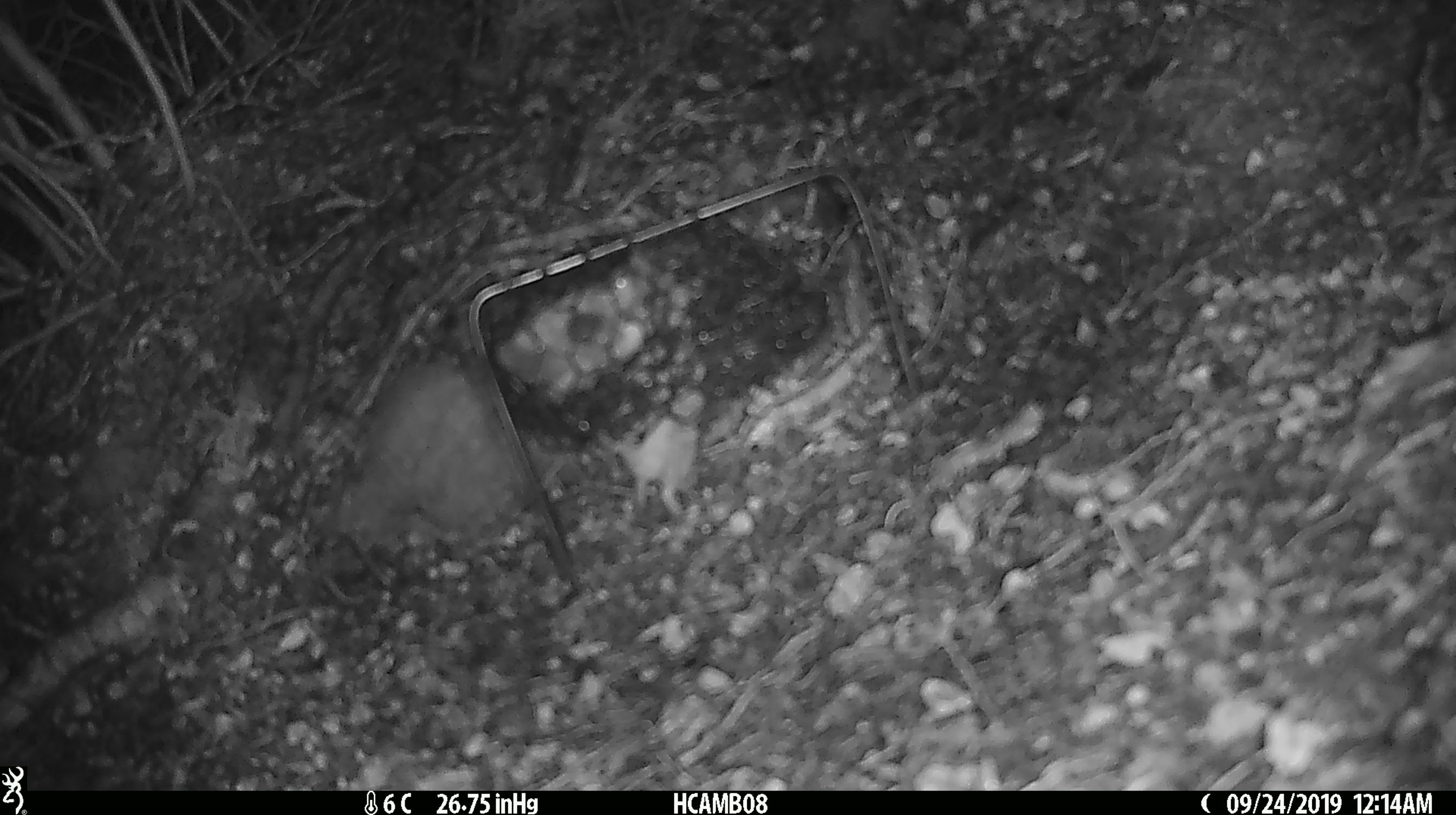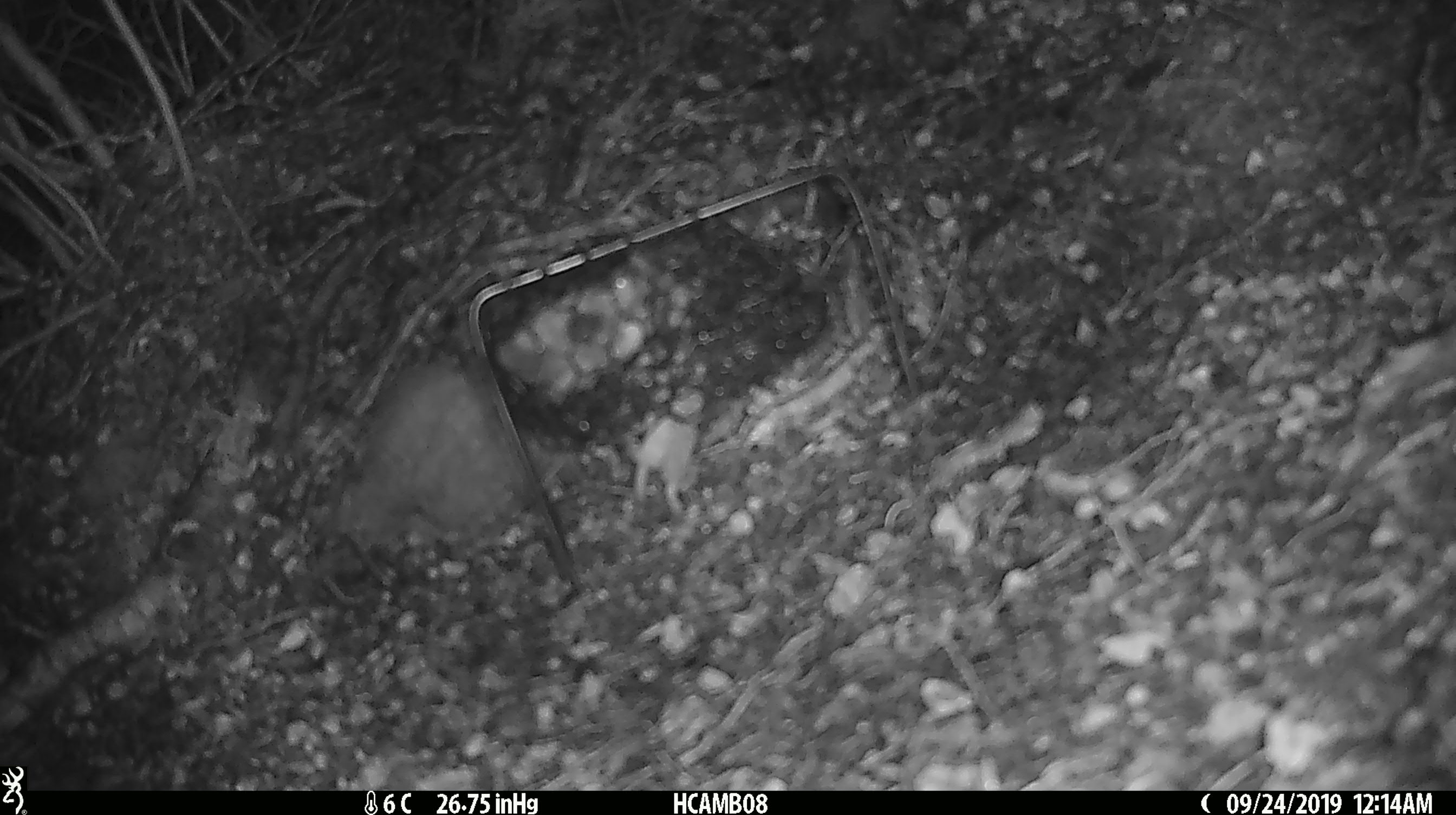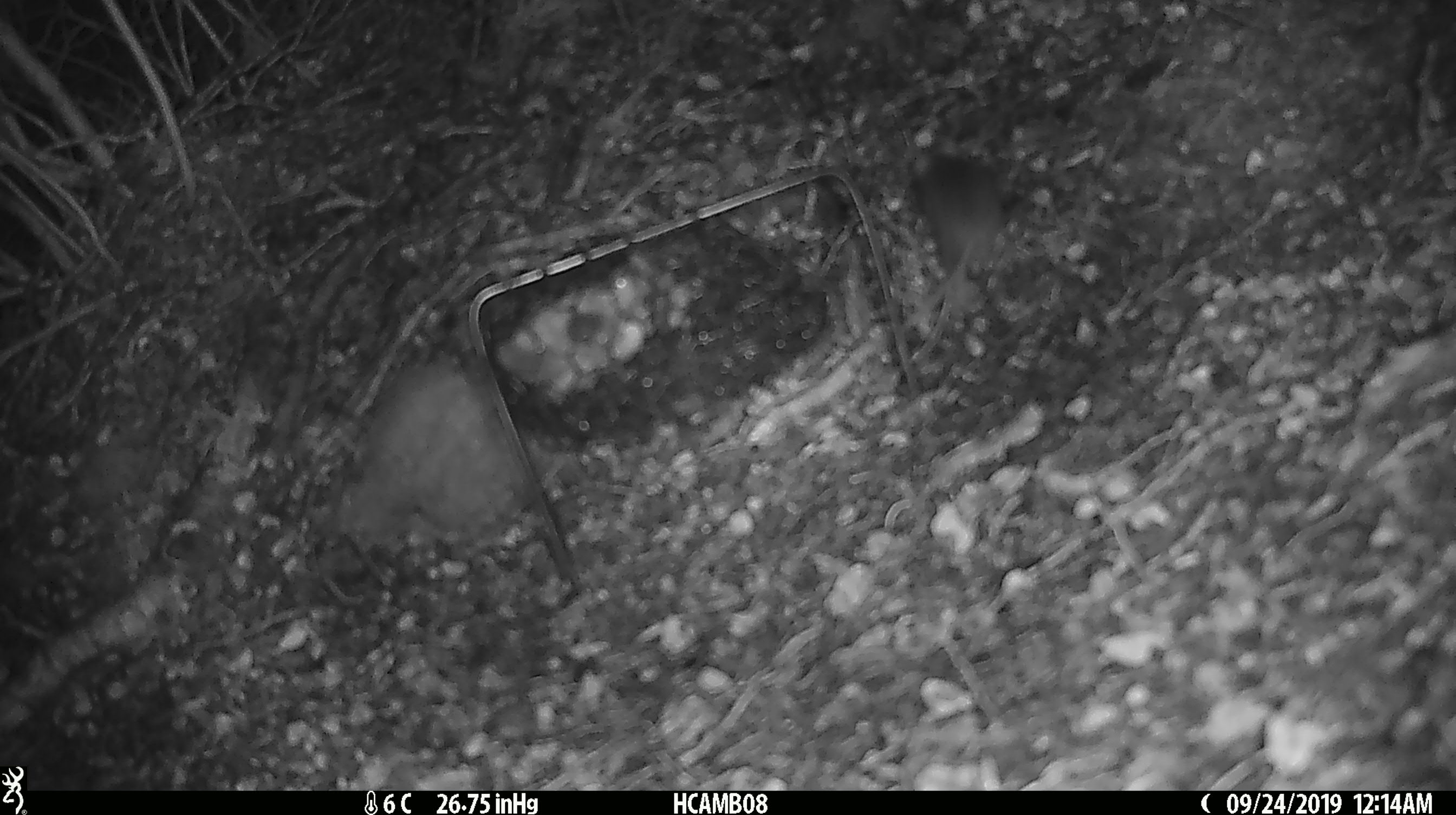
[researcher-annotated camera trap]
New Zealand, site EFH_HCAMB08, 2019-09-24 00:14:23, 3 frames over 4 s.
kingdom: Animalia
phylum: Chordata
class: Mammalia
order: Rodentia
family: Muridae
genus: Mus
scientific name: Mus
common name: mouse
Mouse (Mus).